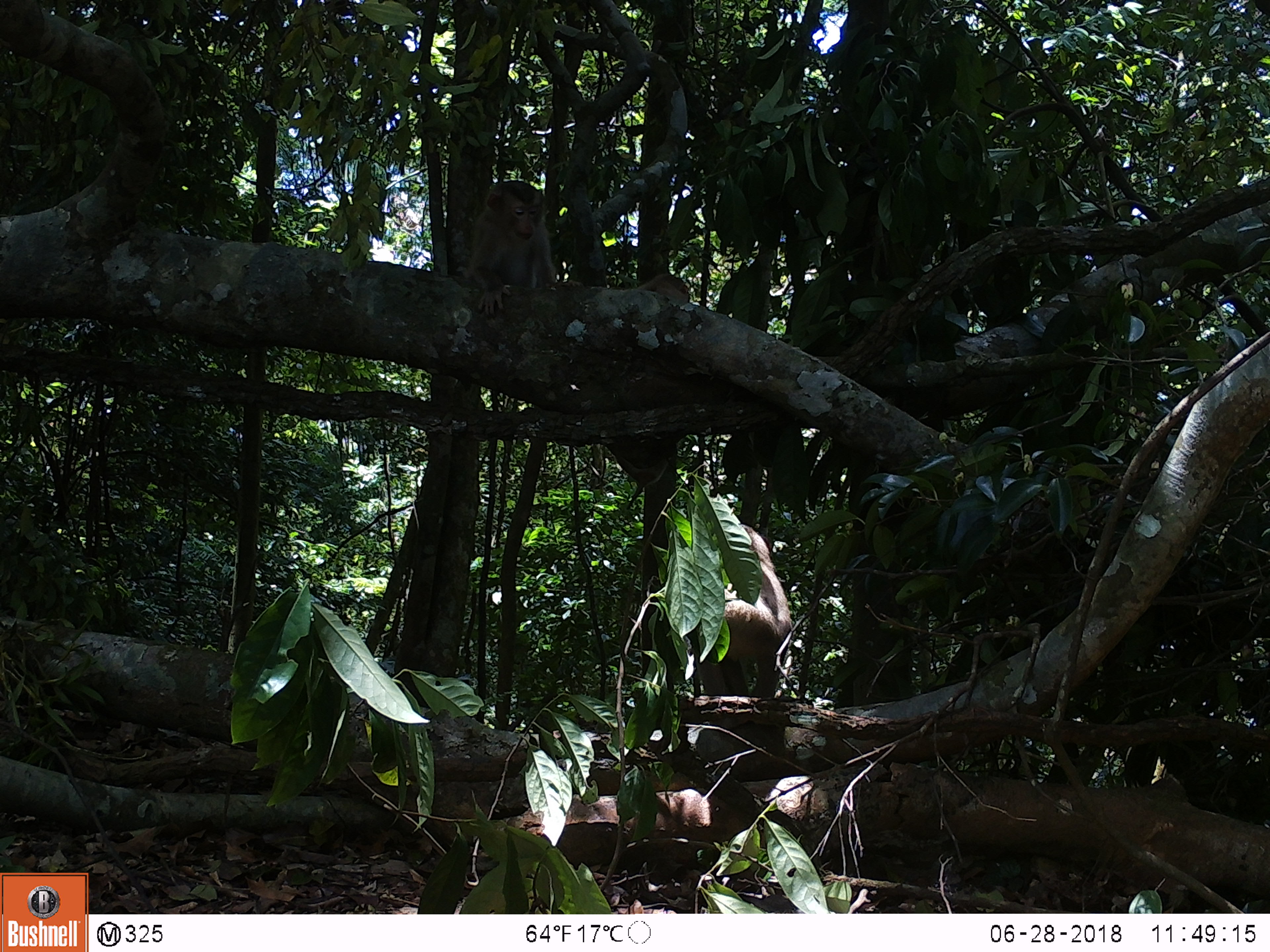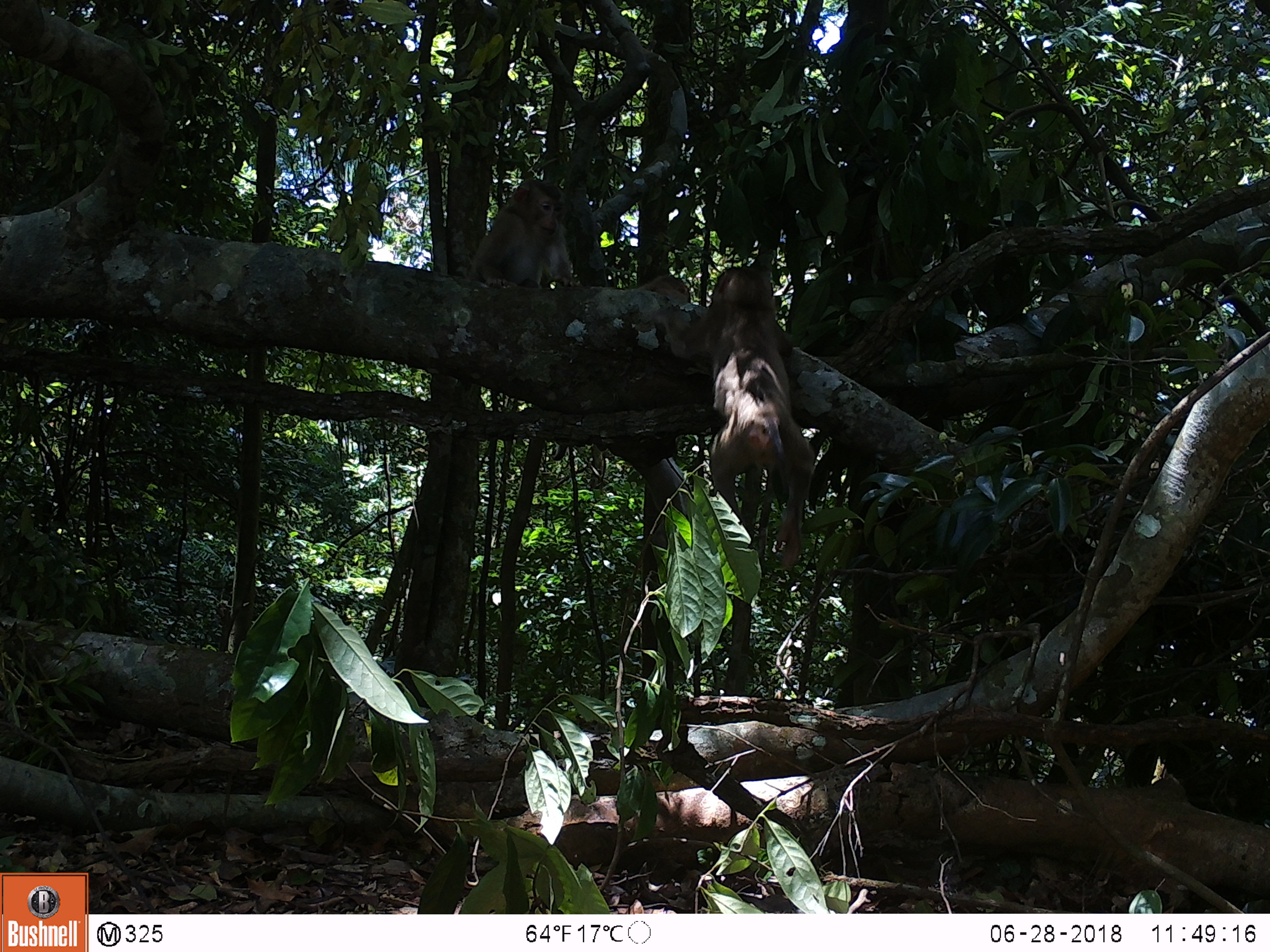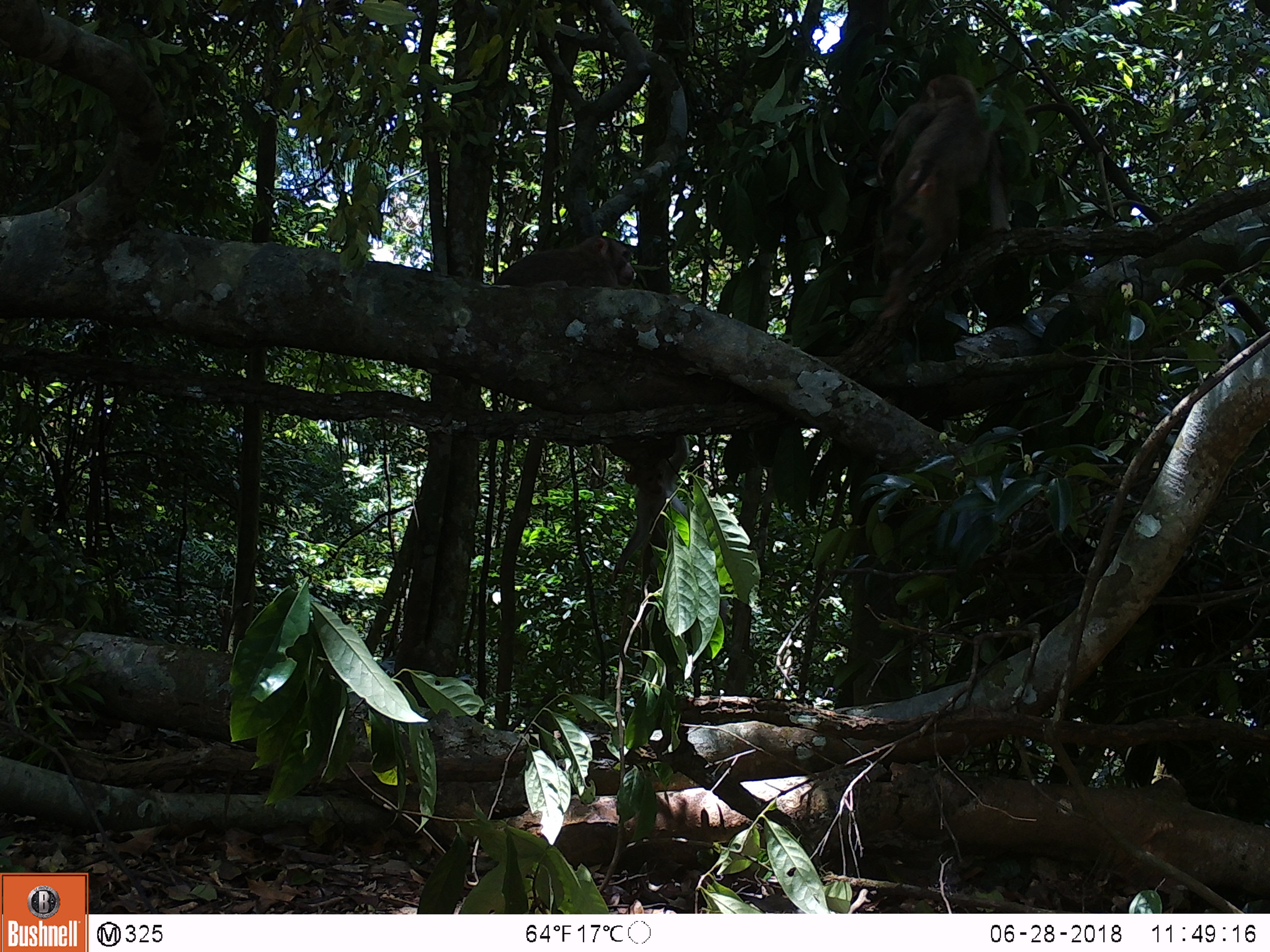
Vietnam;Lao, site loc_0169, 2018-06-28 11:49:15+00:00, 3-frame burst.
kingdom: Animalia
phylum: Chordata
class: Mammalia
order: Primates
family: Cercopithecidae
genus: Macaca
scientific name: Macaca nemestrina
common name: pig-tailed macaque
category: pig tailed macaque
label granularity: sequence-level